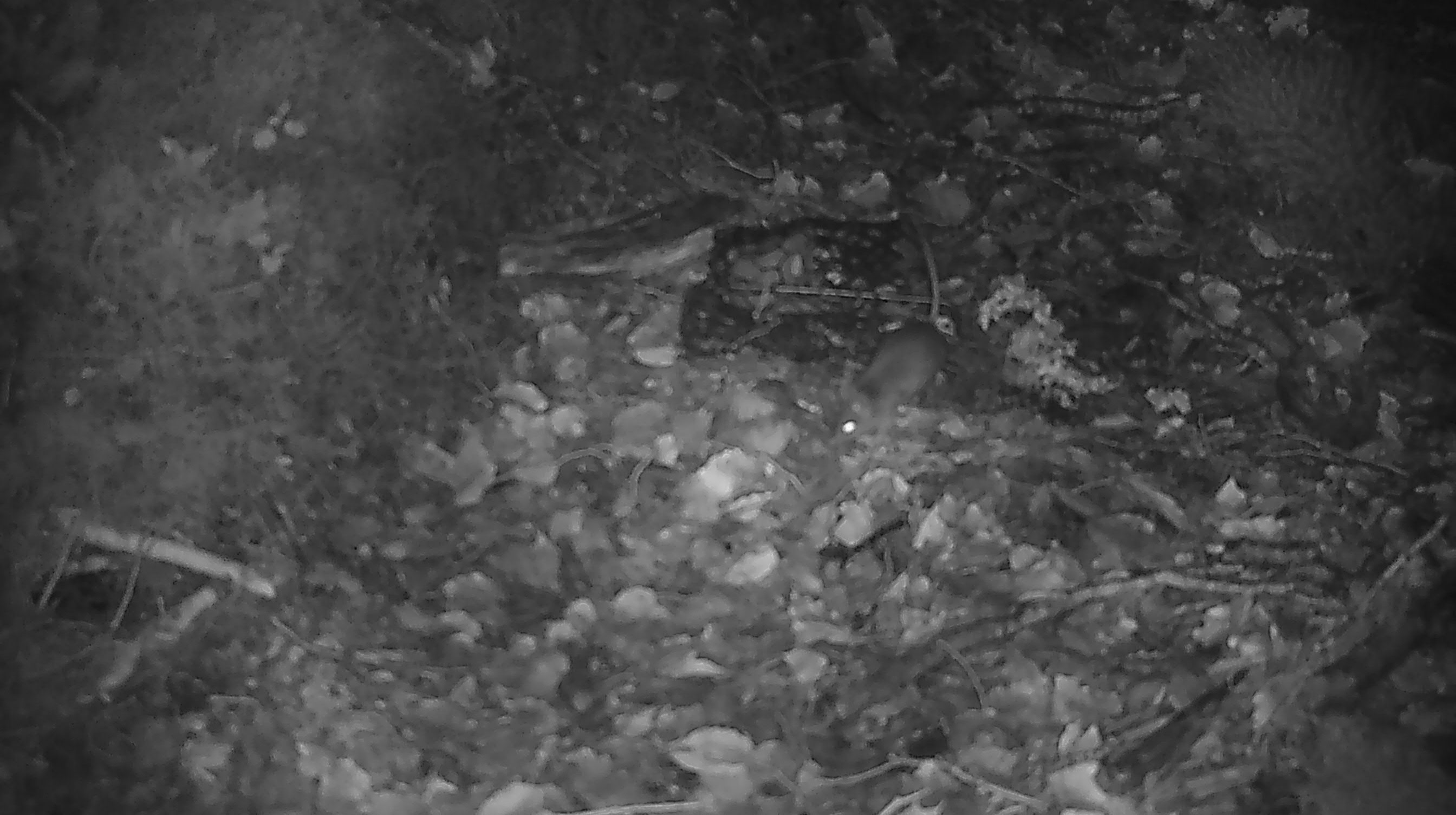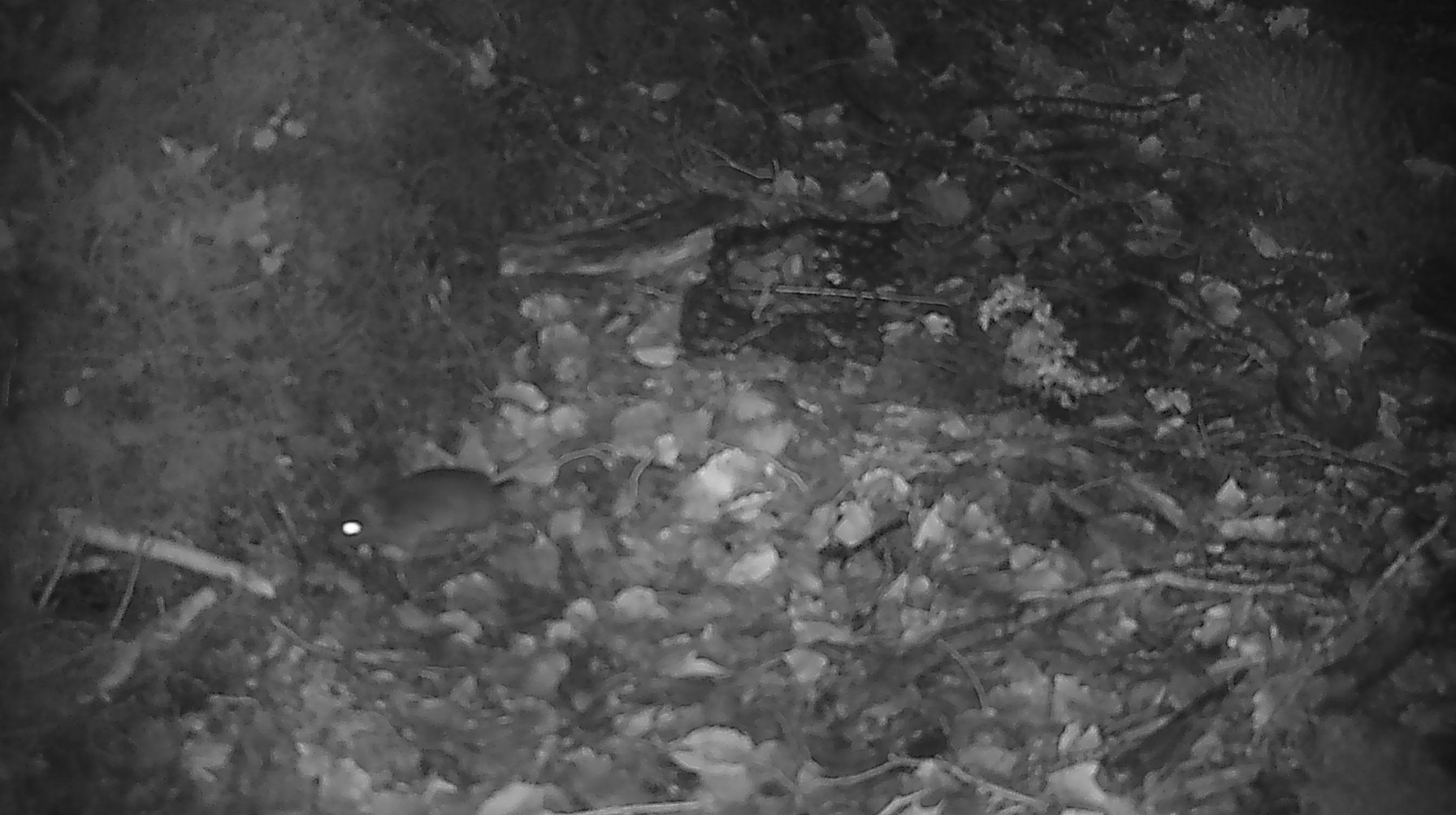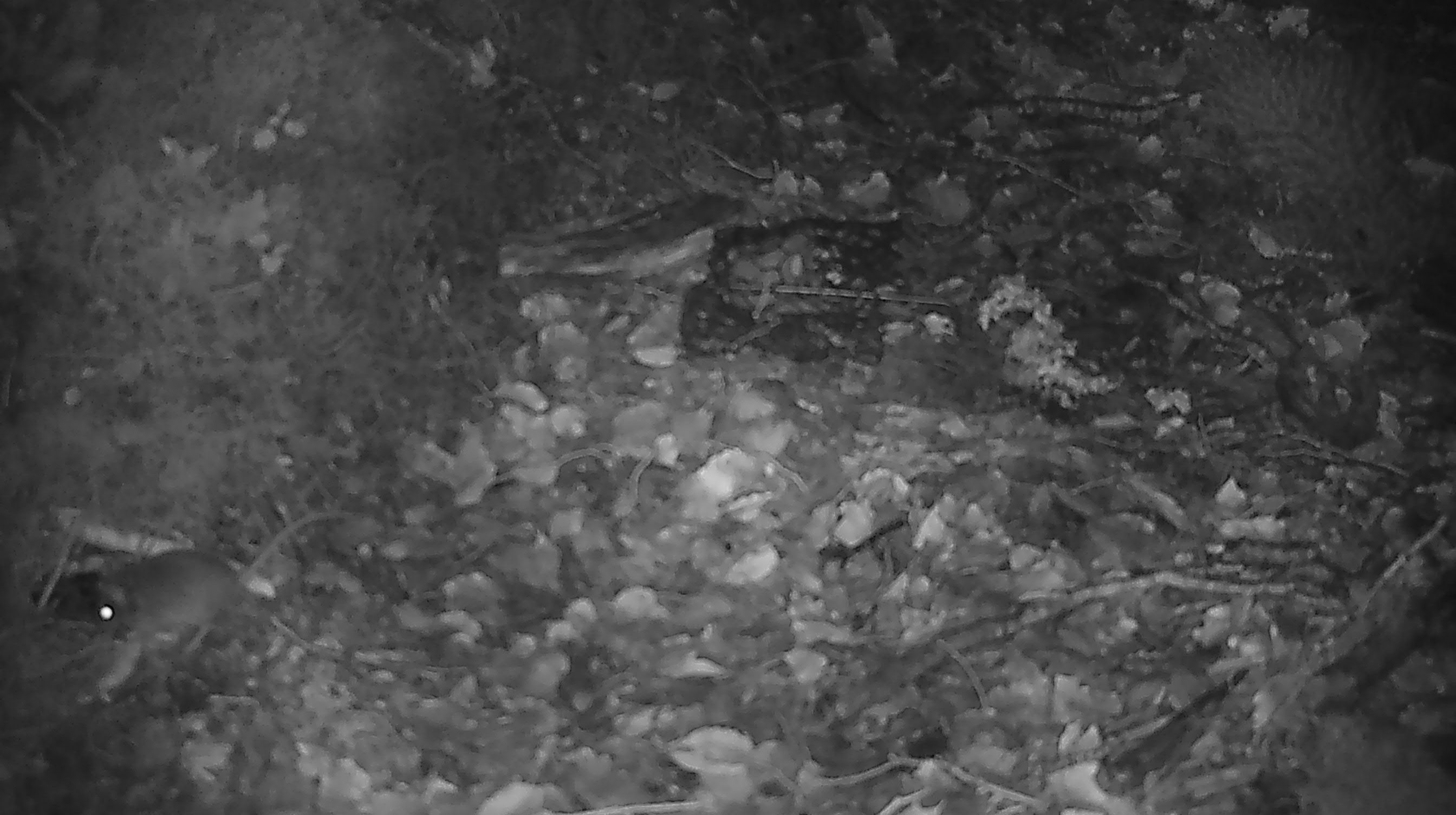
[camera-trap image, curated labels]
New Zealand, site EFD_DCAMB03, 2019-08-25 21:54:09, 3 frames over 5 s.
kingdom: Animalia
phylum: Chordata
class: Mammalia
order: Rodentia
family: Muridae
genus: Mus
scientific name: Mus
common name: mouse